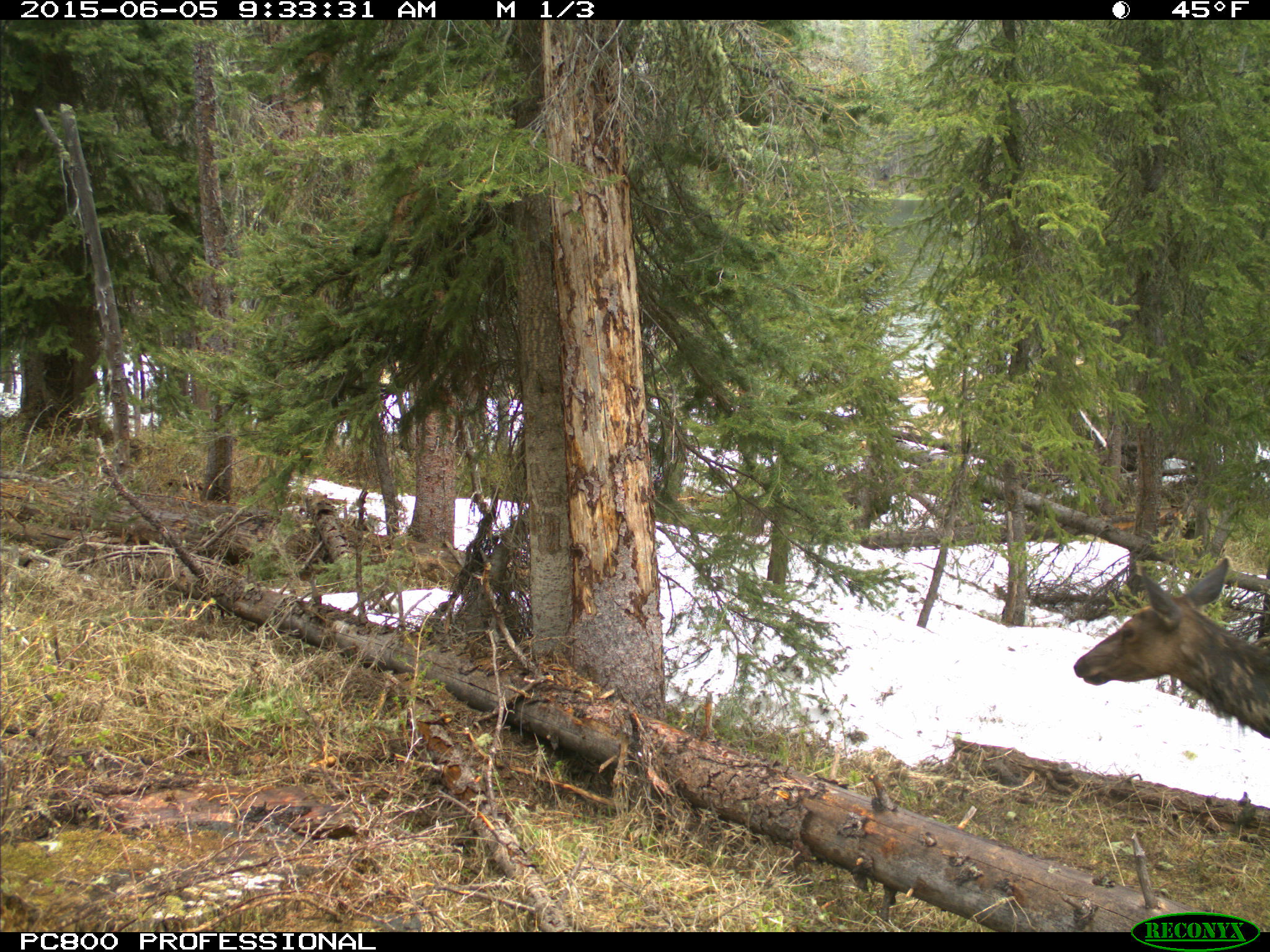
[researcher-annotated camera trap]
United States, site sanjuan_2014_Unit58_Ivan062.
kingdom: Animalia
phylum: Chordata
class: Mammalia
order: Artiodactyla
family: Cervidae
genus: Cervus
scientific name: Cervus elaphus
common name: red deer